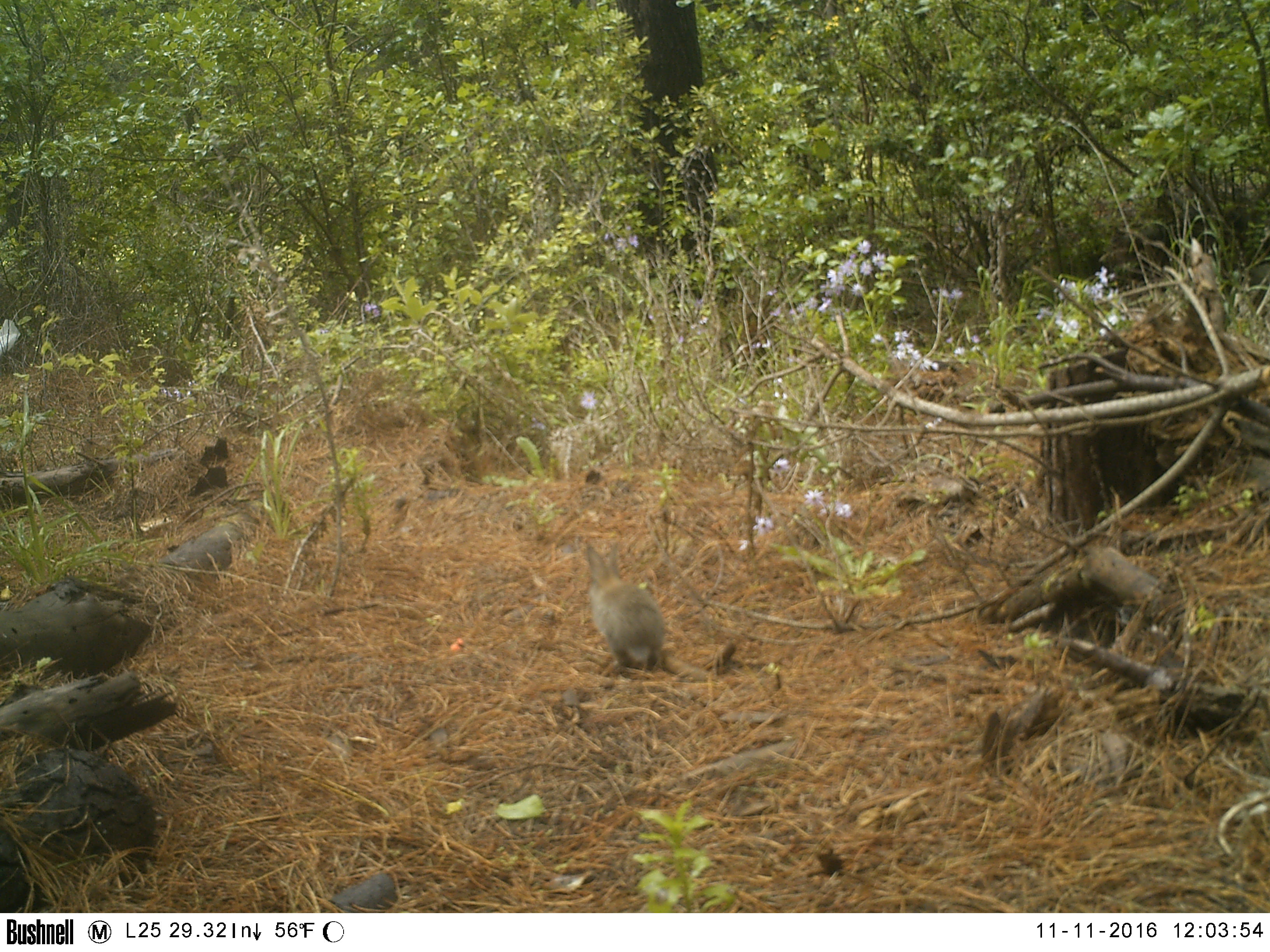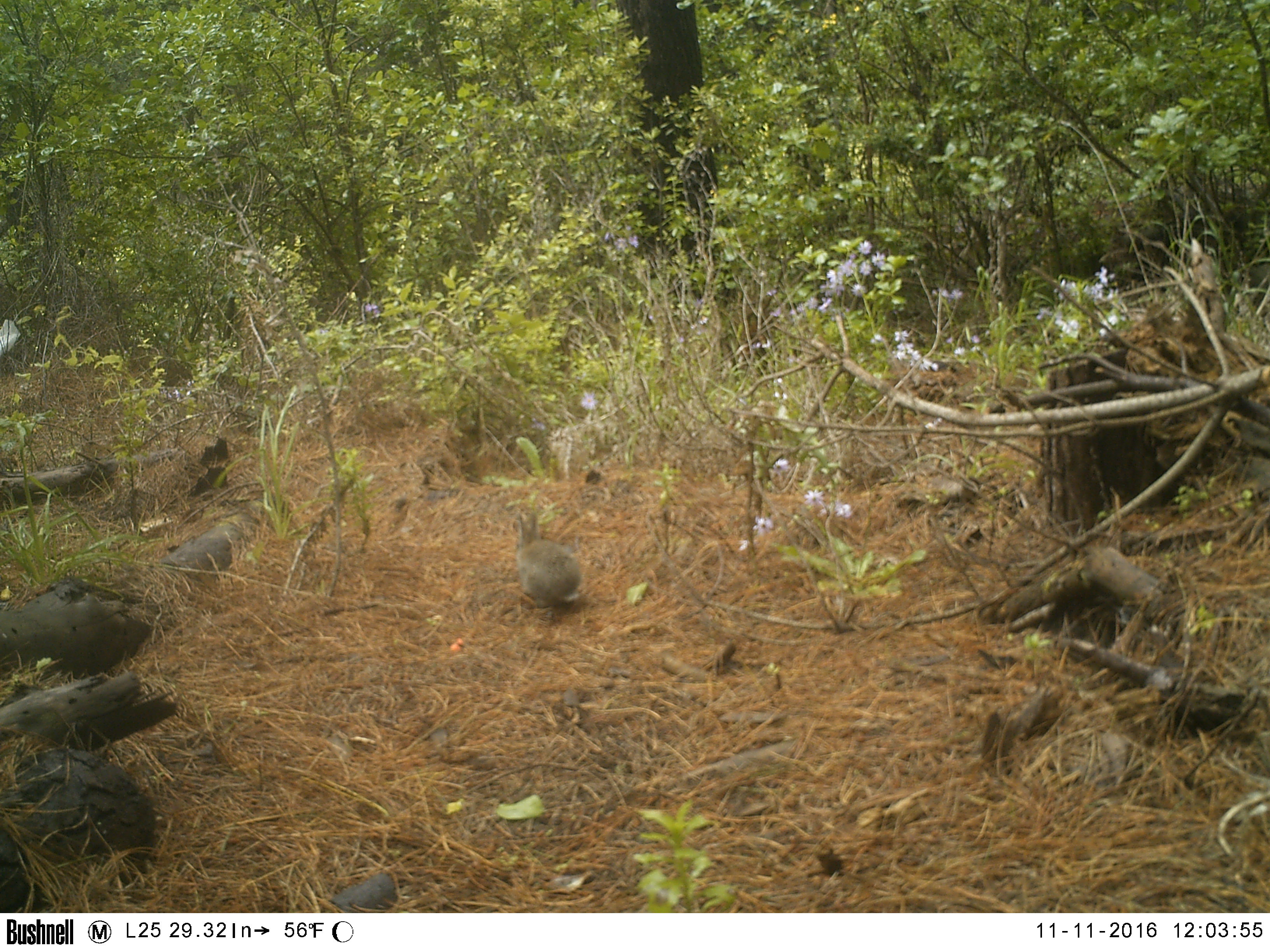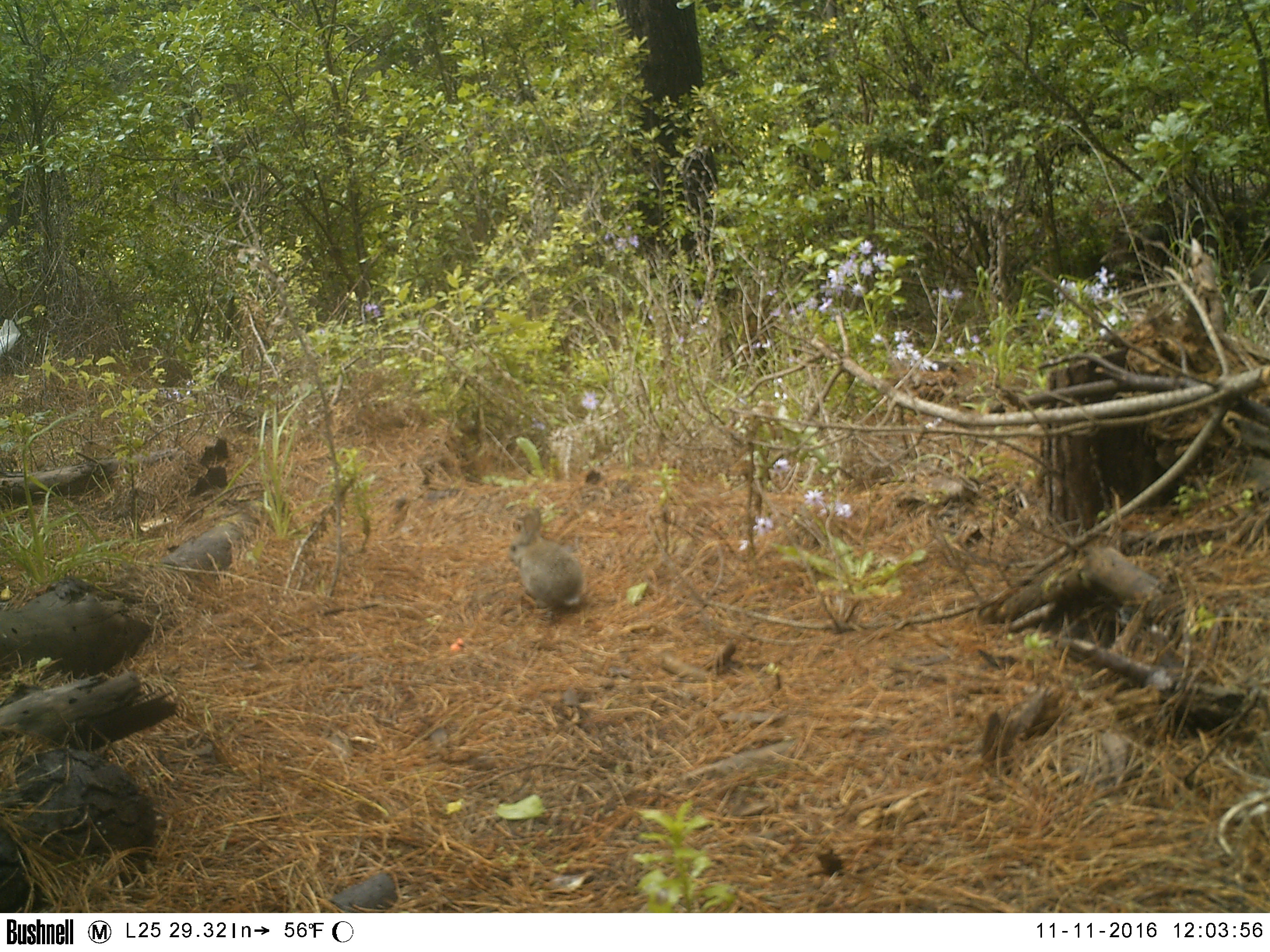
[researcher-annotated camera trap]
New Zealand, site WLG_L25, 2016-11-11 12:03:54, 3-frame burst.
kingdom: Animalia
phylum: Chordata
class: Mammalia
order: Lagomorpha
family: Leporidae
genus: Oryctolagus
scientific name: Oryctolagus cuniculus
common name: european rabbit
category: rabbit